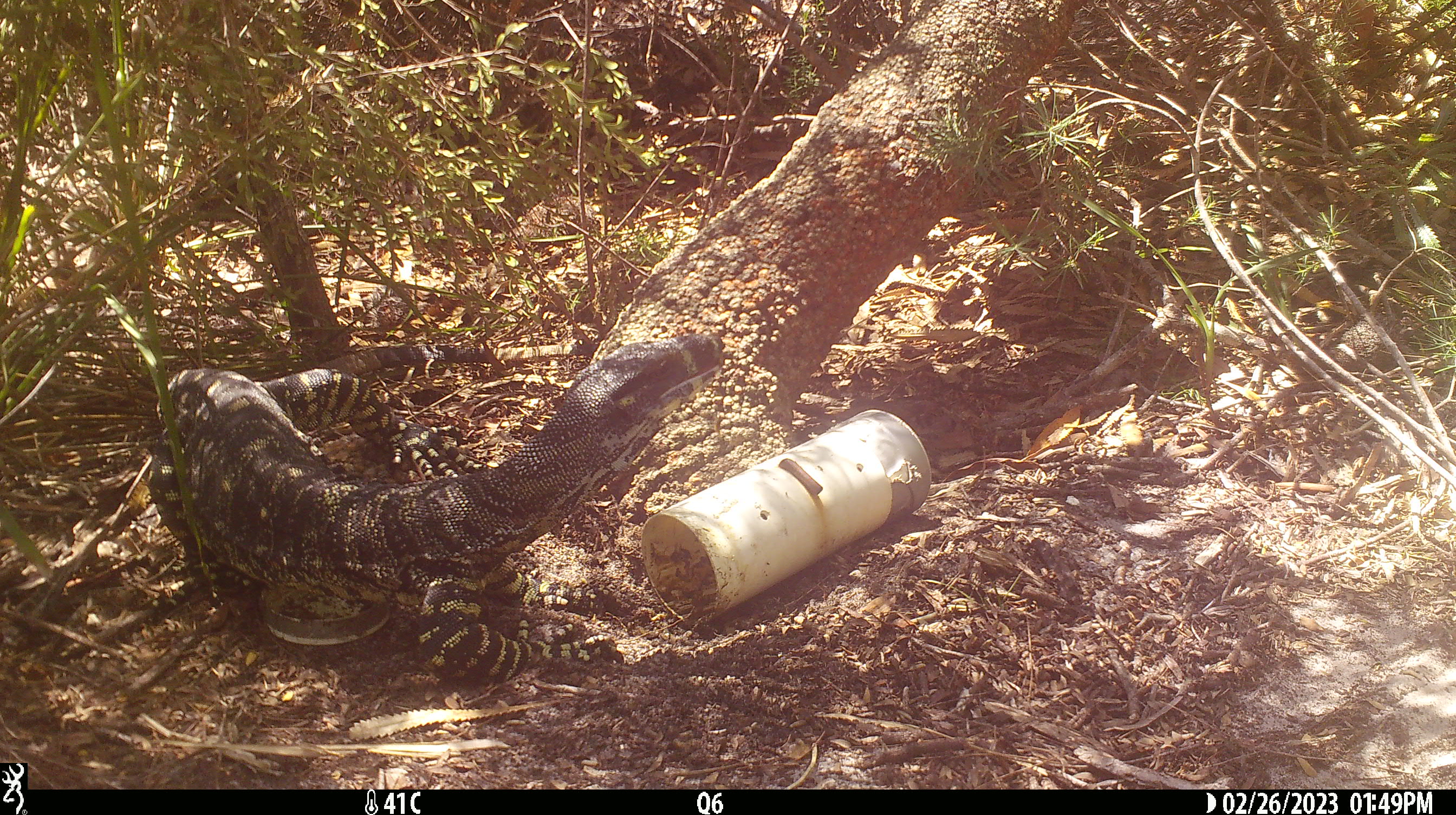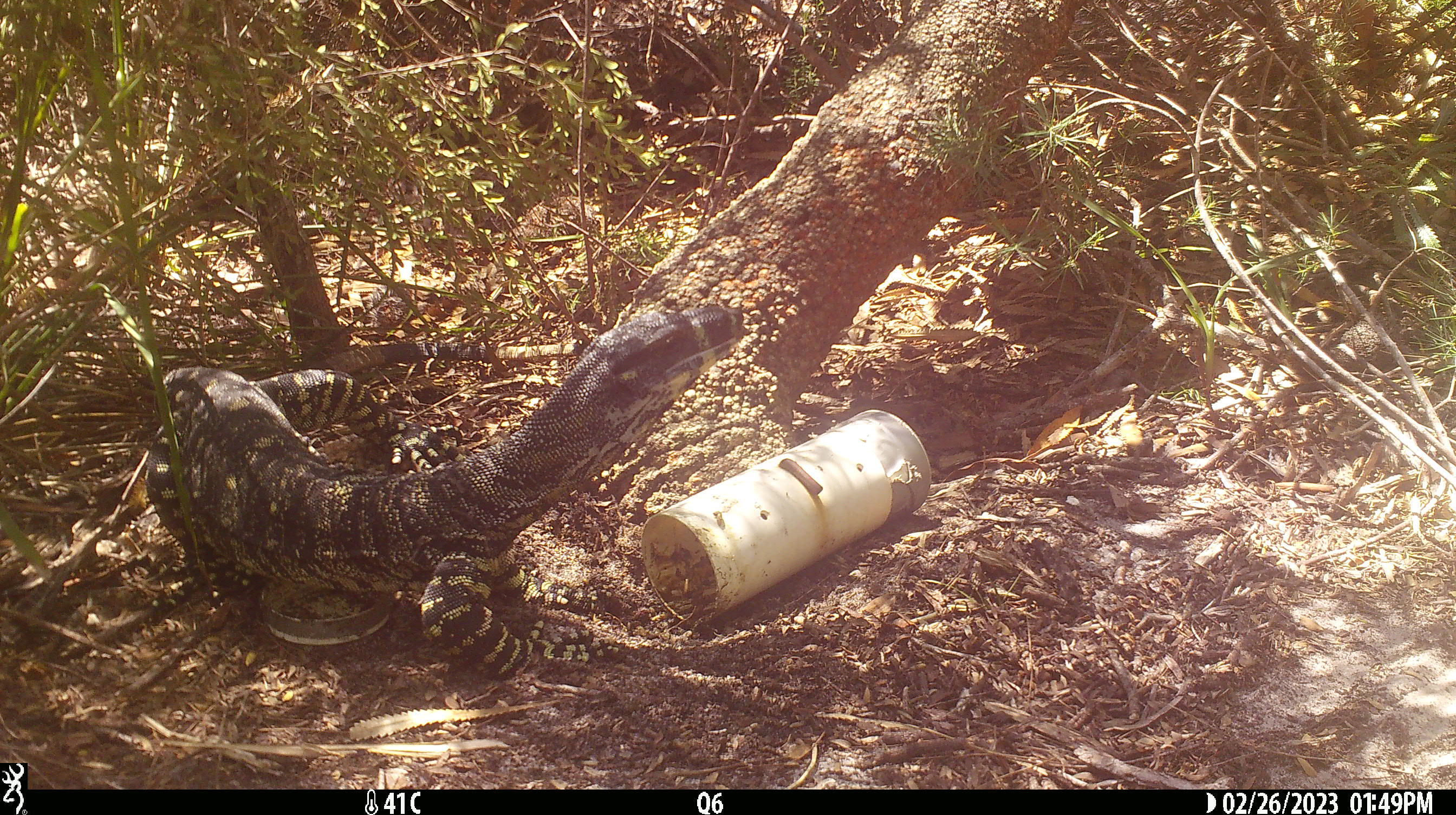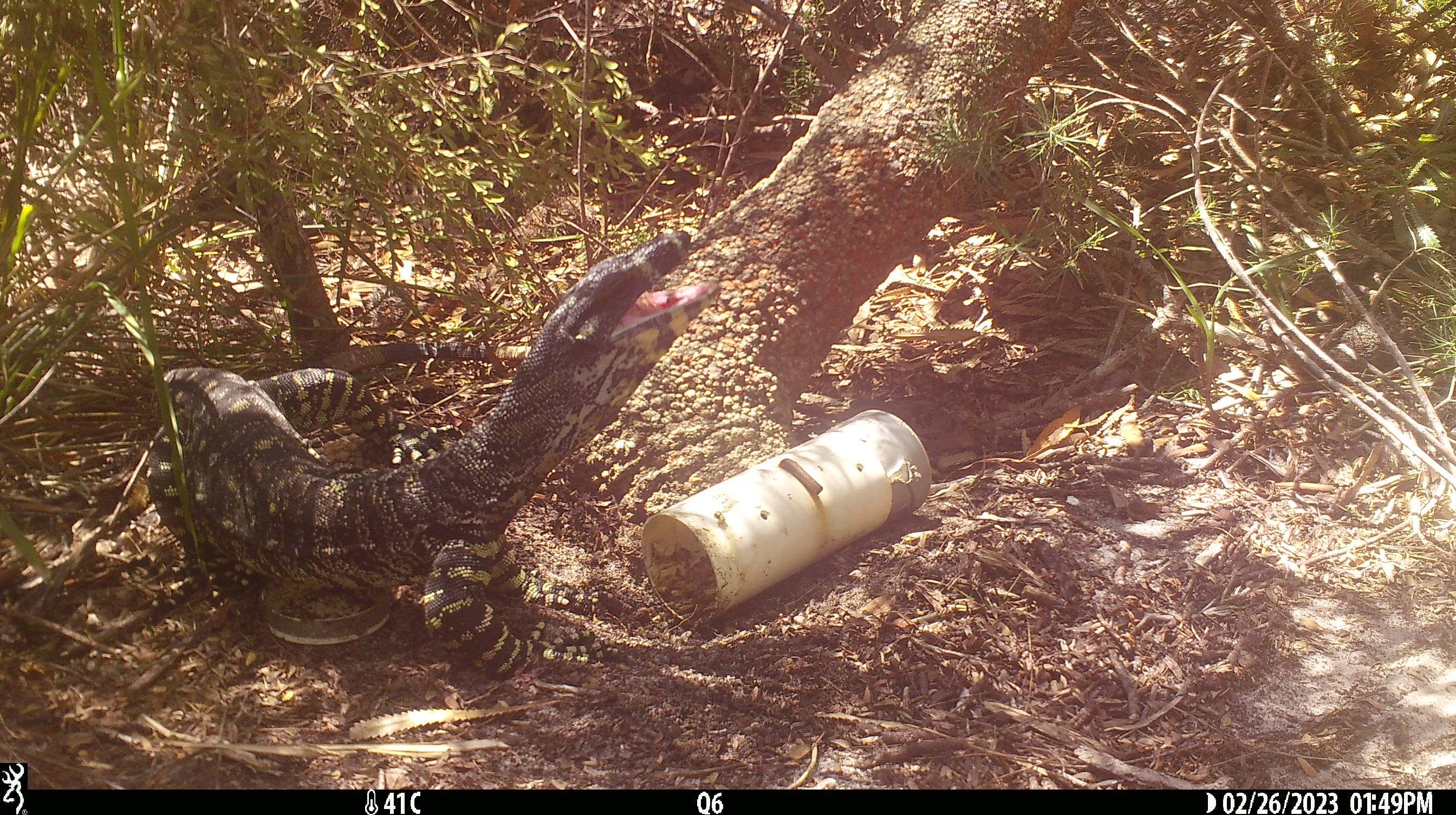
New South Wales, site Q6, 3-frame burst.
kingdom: Animalia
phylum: Chordata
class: Reptilia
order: Squamata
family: Varanidae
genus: Varanus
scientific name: Varanus varius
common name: lace monitor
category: goanna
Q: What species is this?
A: Goanna (lace monitor) (Varanus varius).